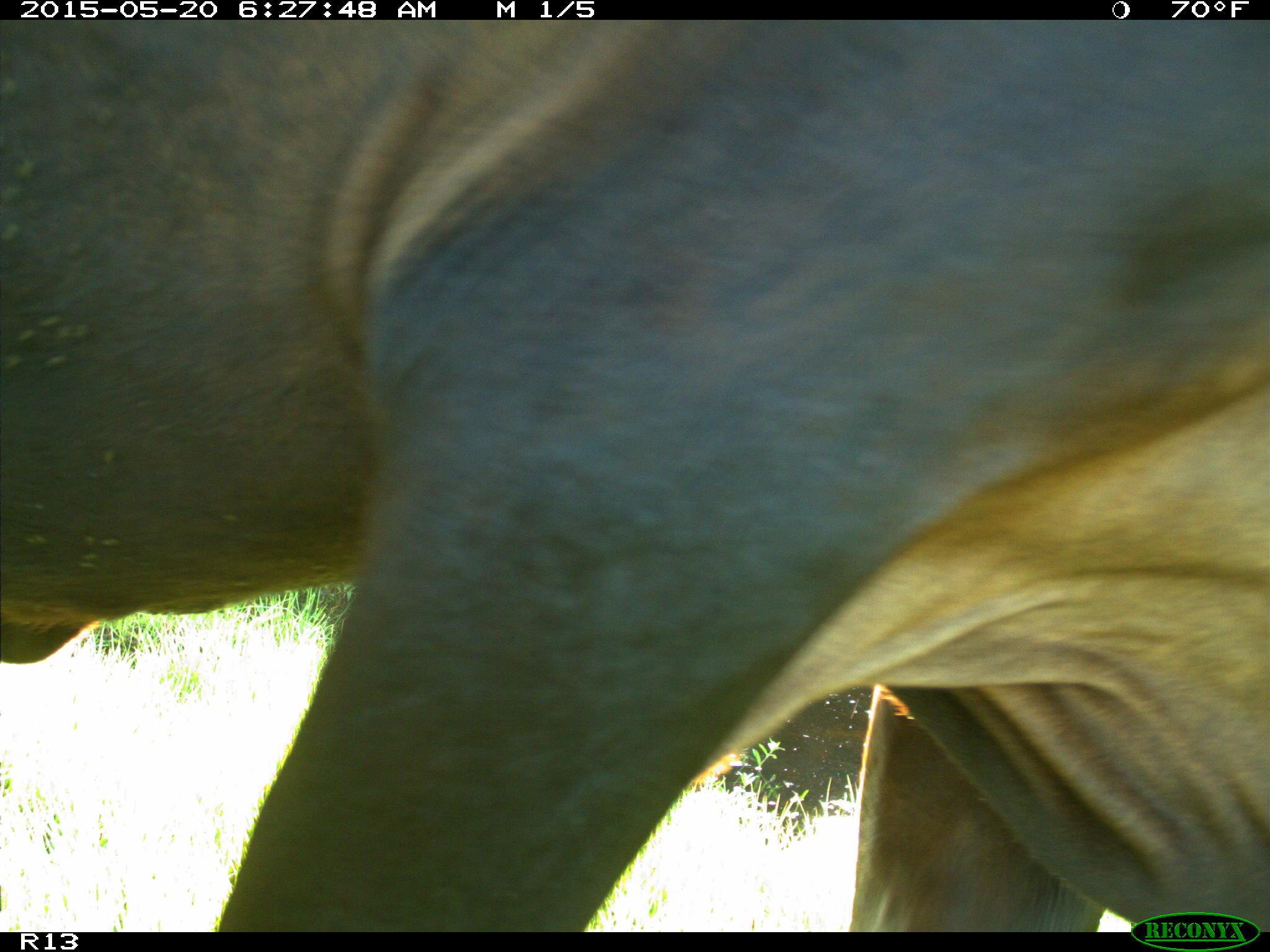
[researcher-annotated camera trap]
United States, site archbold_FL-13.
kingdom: Animalia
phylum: Chordata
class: Mammalia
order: Artiodactyla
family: Bovidae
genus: Bos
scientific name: Bos taurus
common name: domestic cow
Bos taurus (domestic cow).